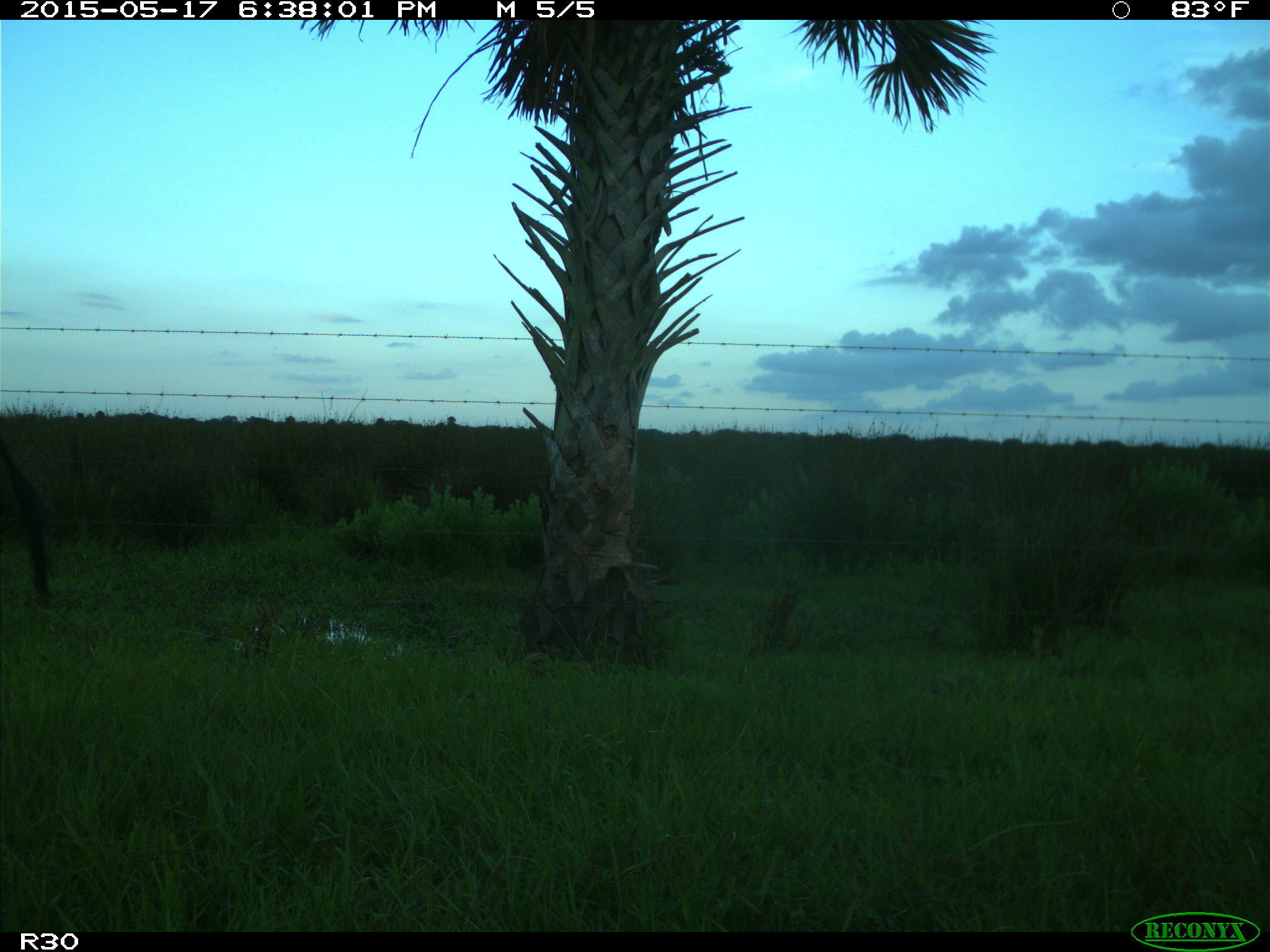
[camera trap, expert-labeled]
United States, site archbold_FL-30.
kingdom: Animalia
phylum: Chordata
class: Mammalia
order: Artiodactyla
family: Bovidae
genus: Bos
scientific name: Bos taurus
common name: domestic cow